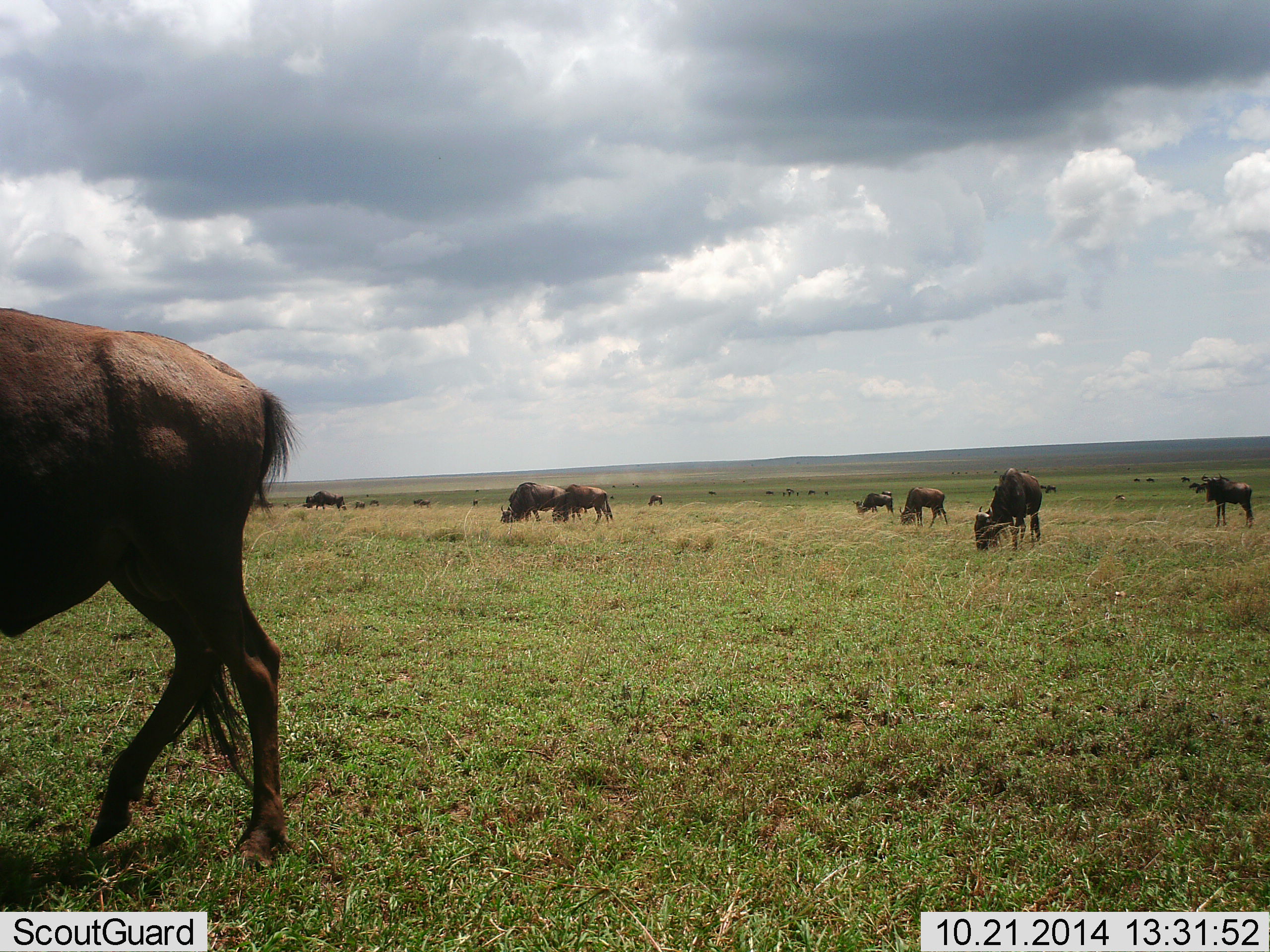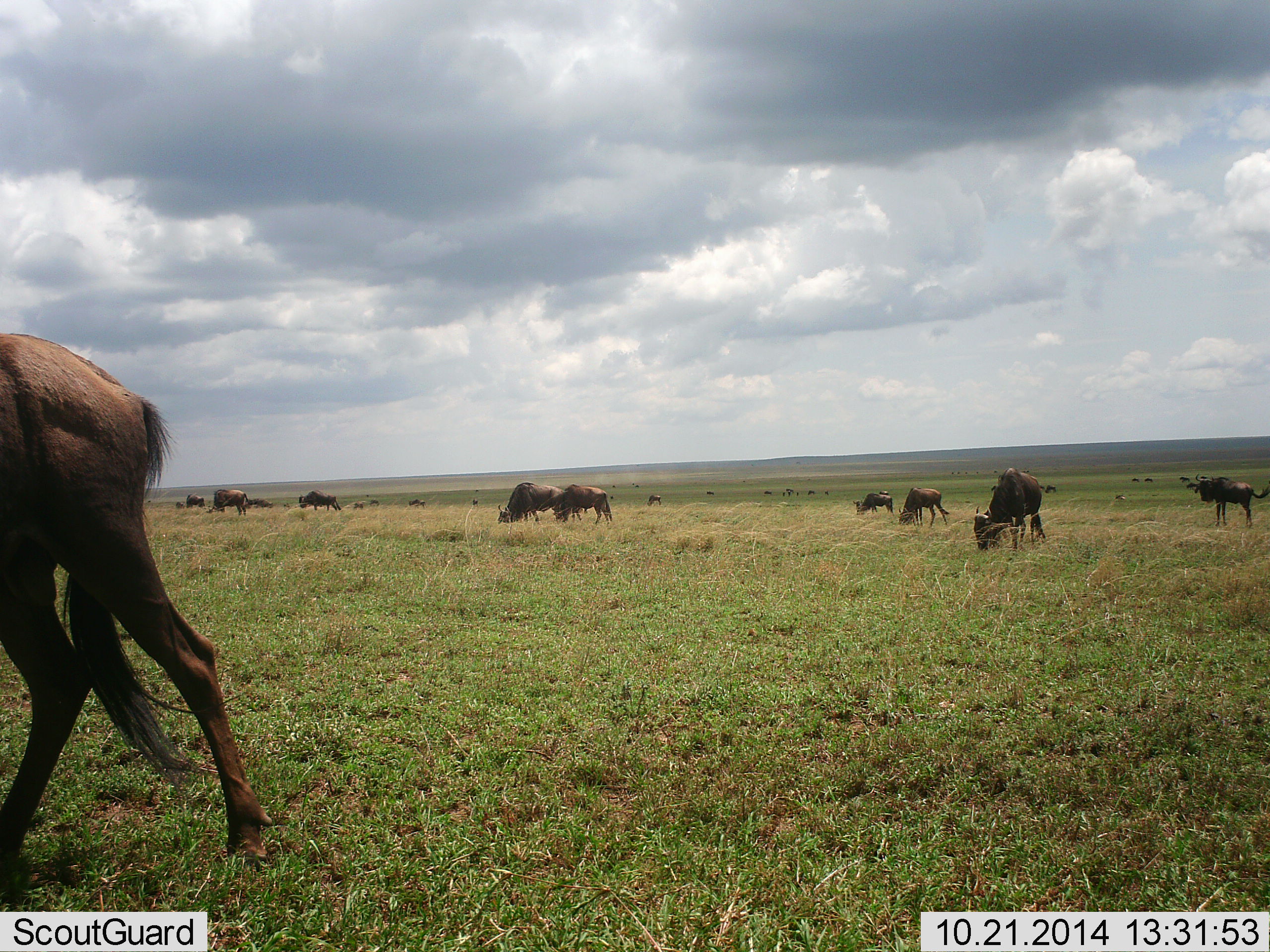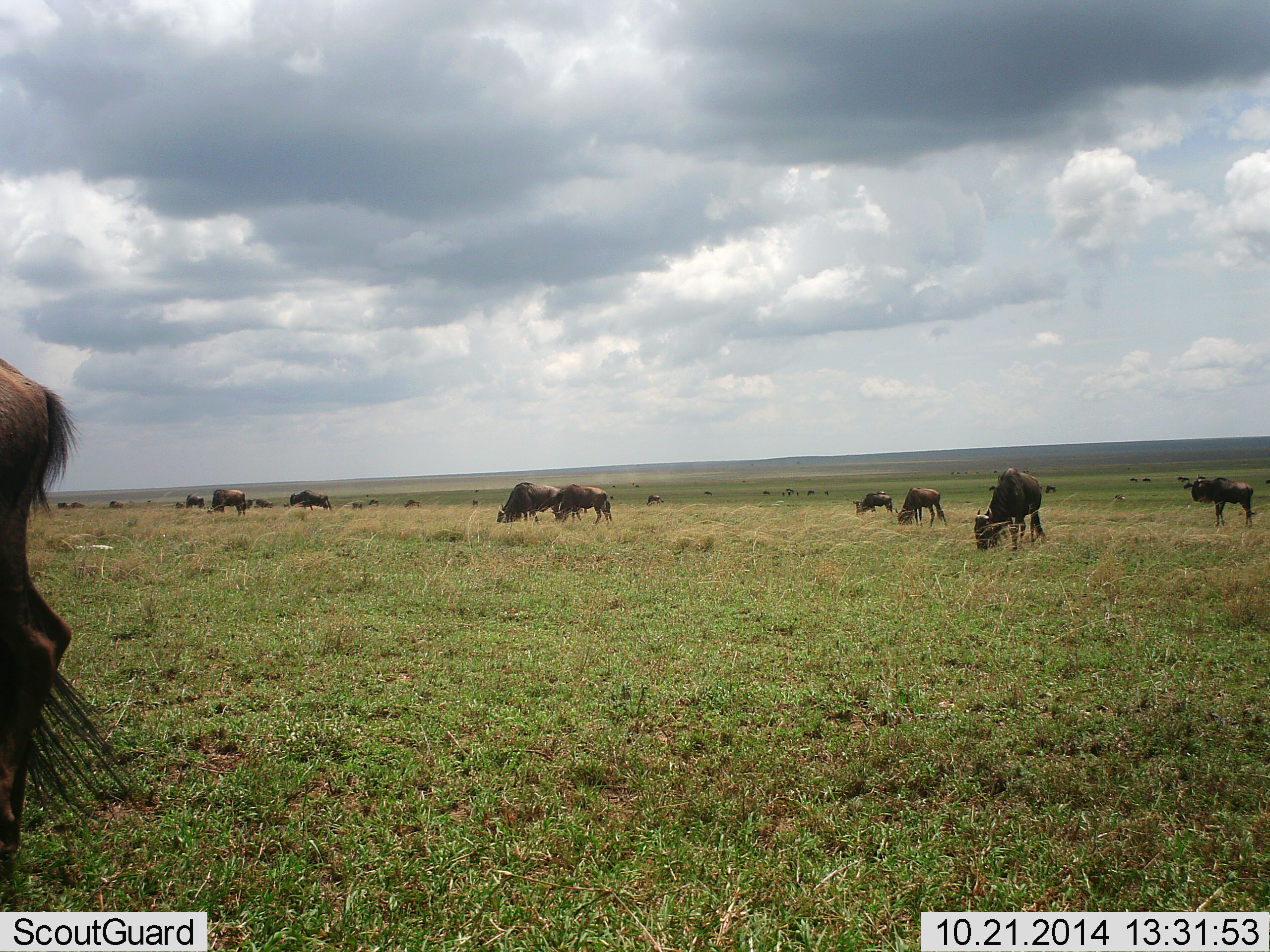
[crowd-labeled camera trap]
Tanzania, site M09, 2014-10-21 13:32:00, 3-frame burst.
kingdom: Animalia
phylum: Chordata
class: Mammalia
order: Artiodactyla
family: Bovidae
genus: Connochaetes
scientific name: Connochaetes taurinus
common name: blue wildebeest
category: wildebeest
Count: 11-50.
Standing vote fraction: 20%.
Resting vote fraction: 10%.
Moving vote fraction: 70%.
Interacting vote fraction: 10%.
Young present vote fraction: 0%.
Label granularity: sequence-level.